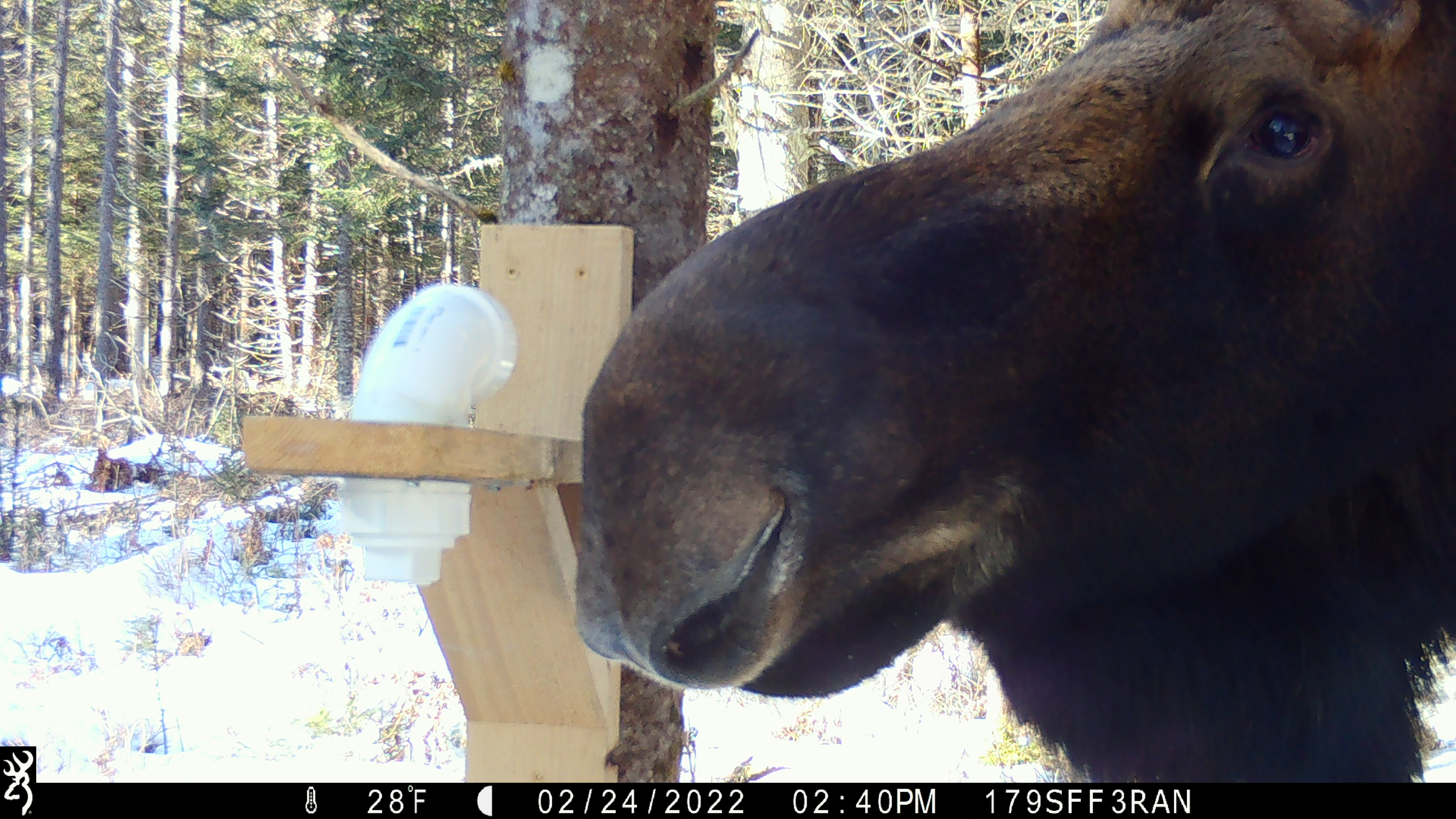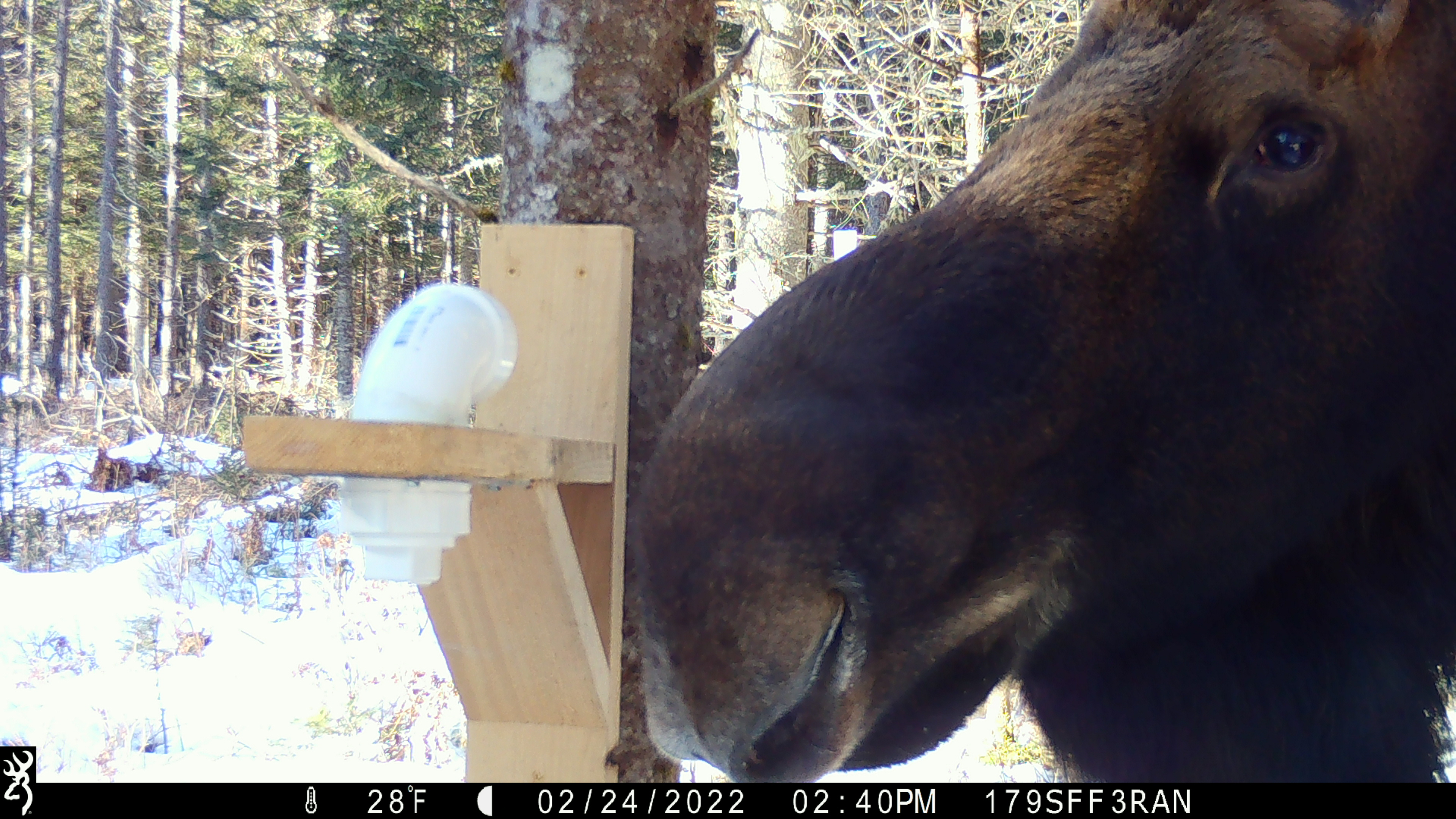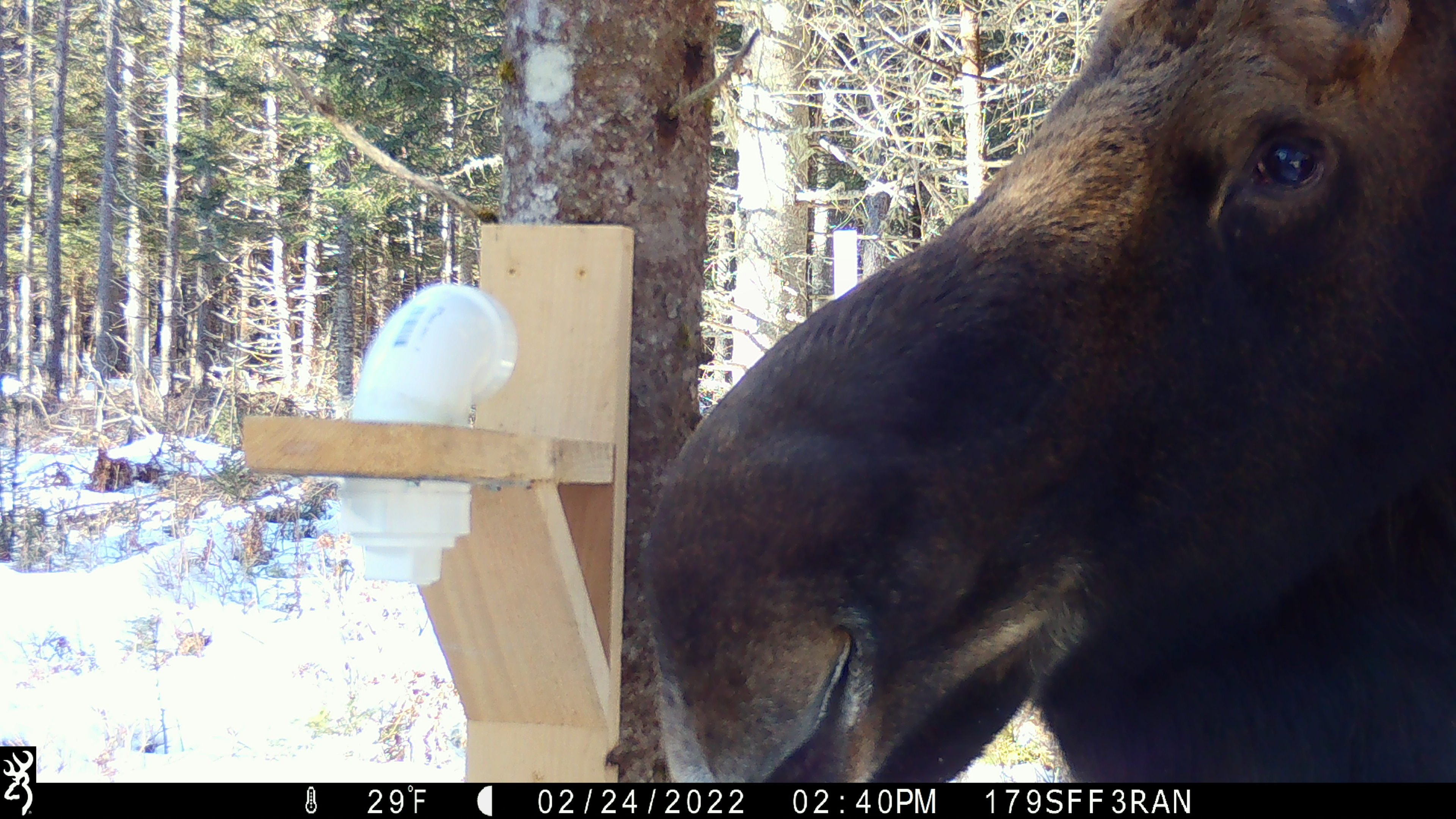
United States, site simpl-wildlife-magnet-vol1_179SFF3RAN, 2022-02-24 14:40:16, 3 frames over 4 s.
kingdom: Animalia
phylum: Chordata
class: Mammalia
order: Artiodactyla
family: Cervidae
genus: Alces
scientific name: Alces alces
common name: moose